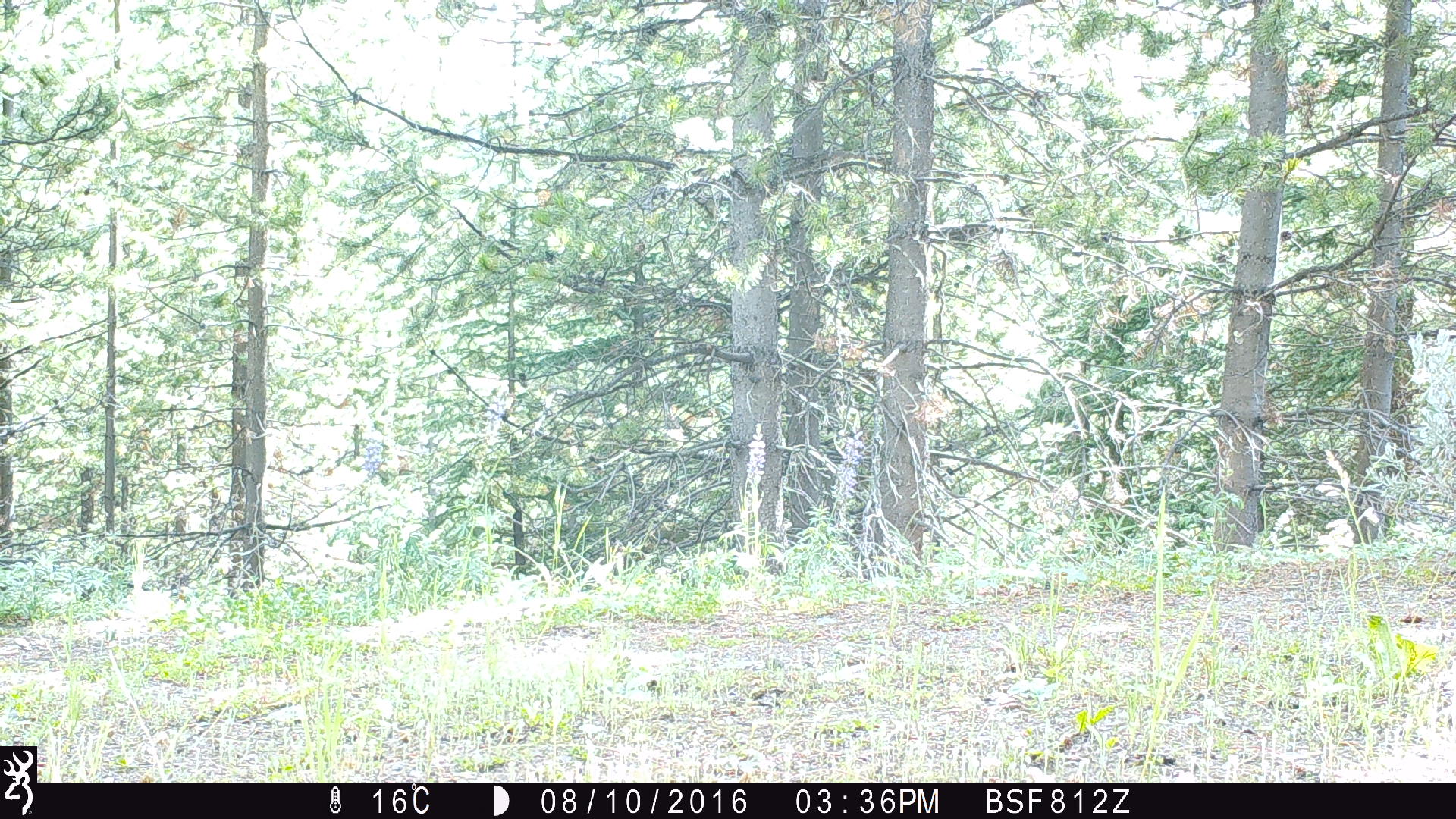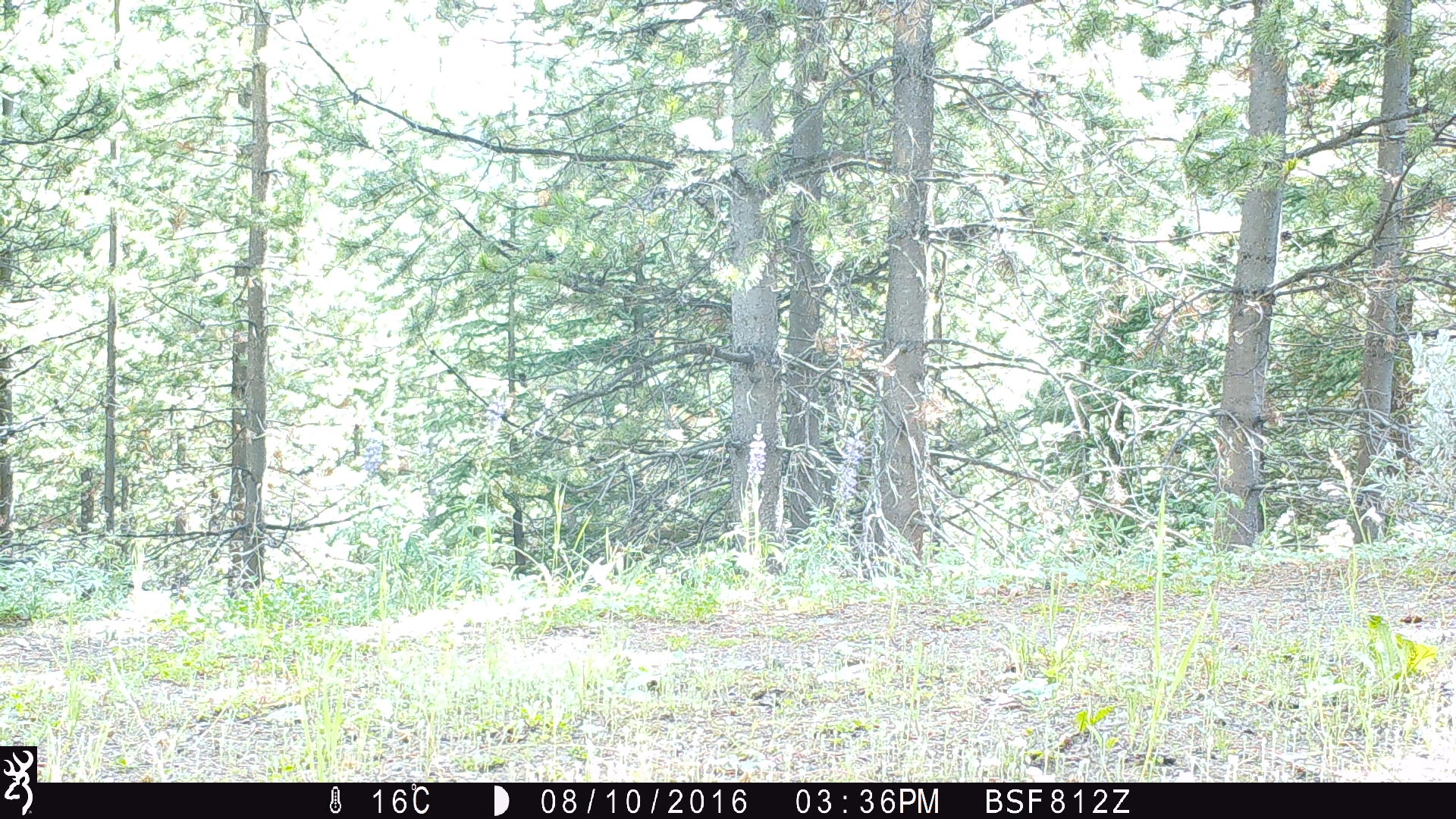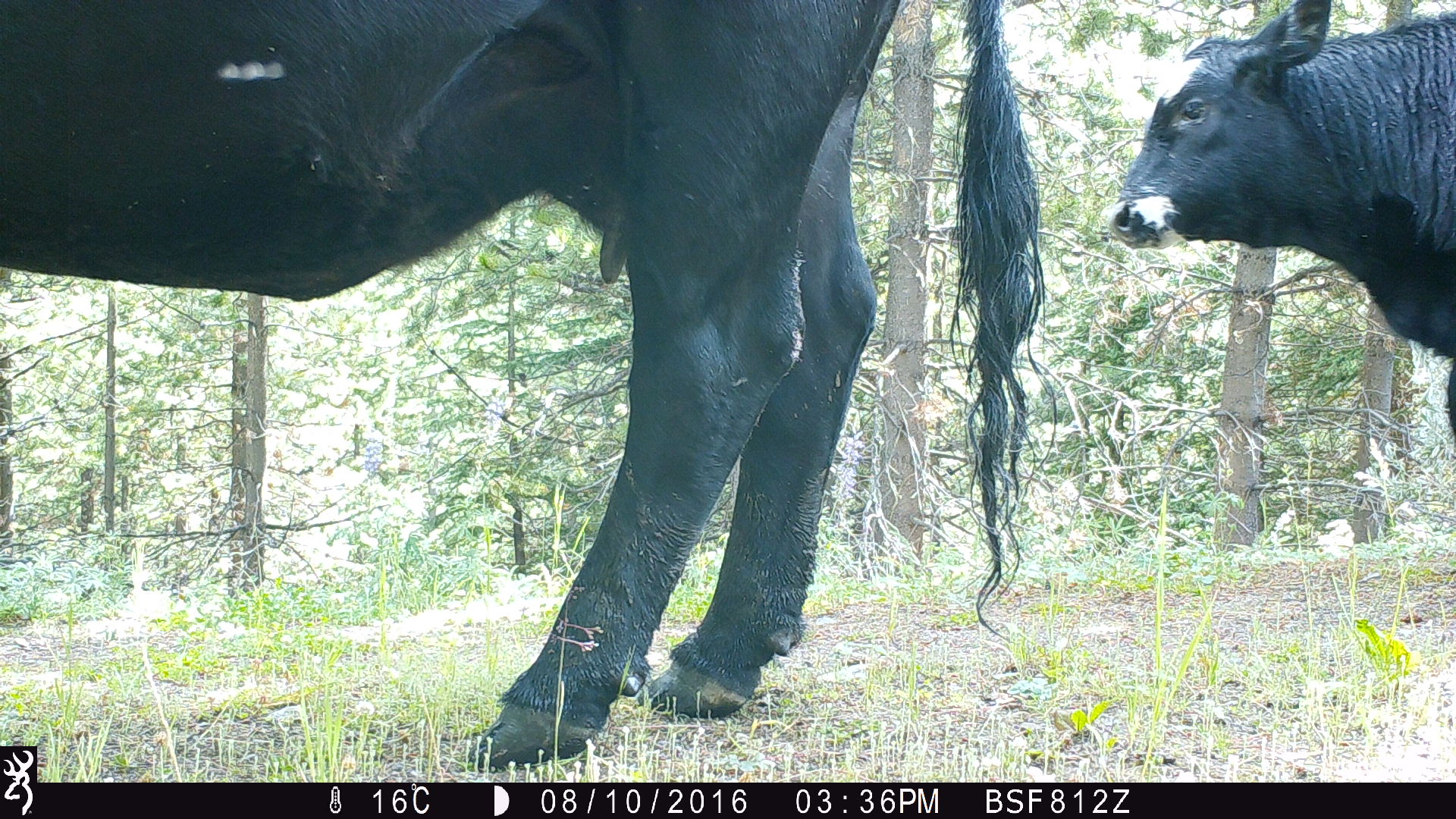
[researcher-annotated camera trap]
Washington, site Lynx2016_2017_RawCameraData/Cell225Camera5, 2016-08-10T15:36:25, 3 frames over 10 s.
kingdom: Animalia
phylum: Chordata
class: Mammalia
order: Artiodactyla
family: Bovidae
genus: Bos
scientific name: Bos taurus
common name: domestic cattle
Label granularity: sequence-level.